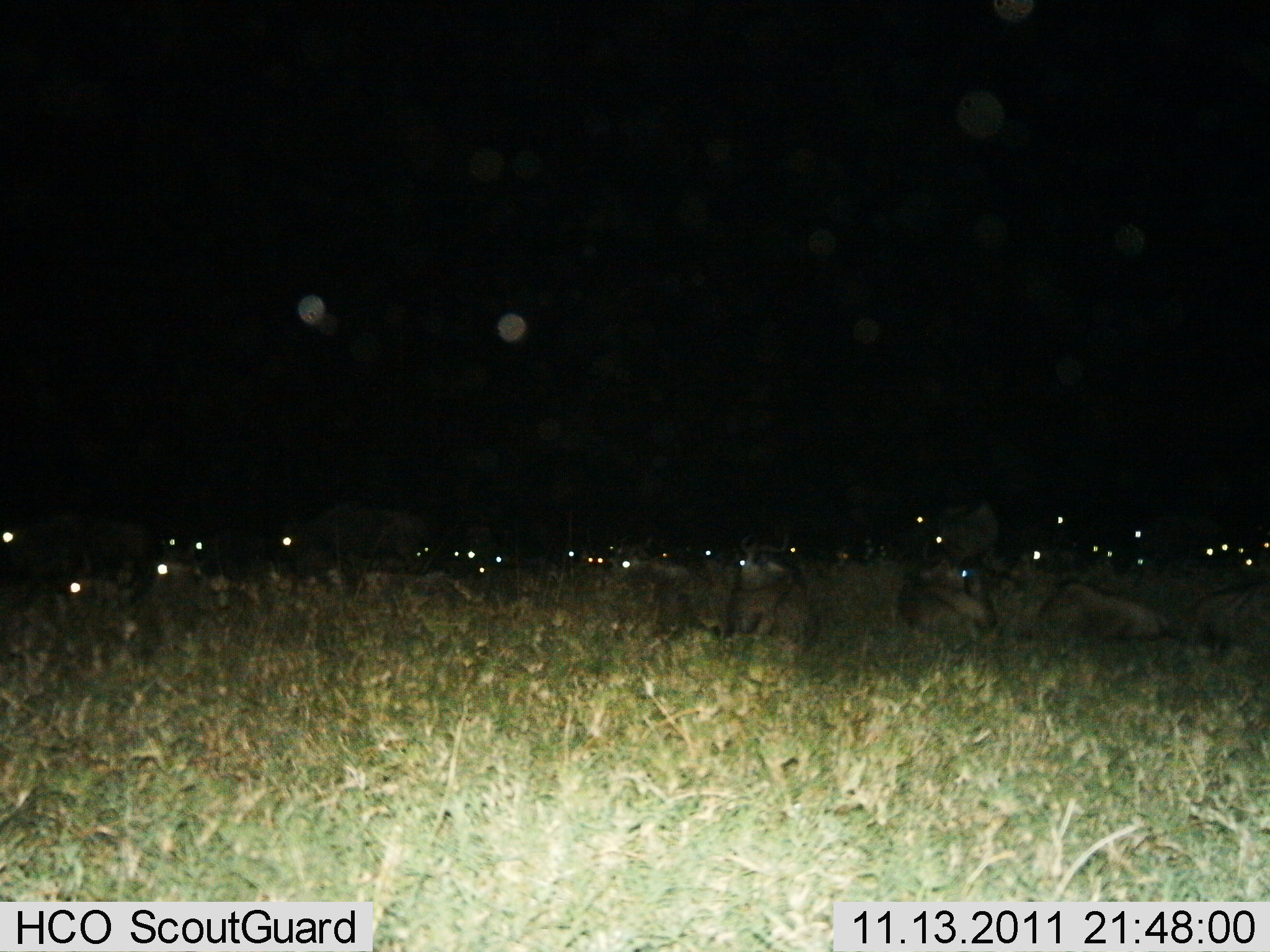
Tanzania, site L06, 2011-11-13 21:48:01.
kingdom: Animalia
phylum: Chordata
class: Mammalia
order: Artiodactyla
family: Bovidae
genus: Connochaetes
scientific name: Connochaetes taurinus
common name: blue wildebeest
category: wildebeest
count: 11-50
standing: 18%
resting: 91%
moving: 9%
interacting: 9%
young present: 0%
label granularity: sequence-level